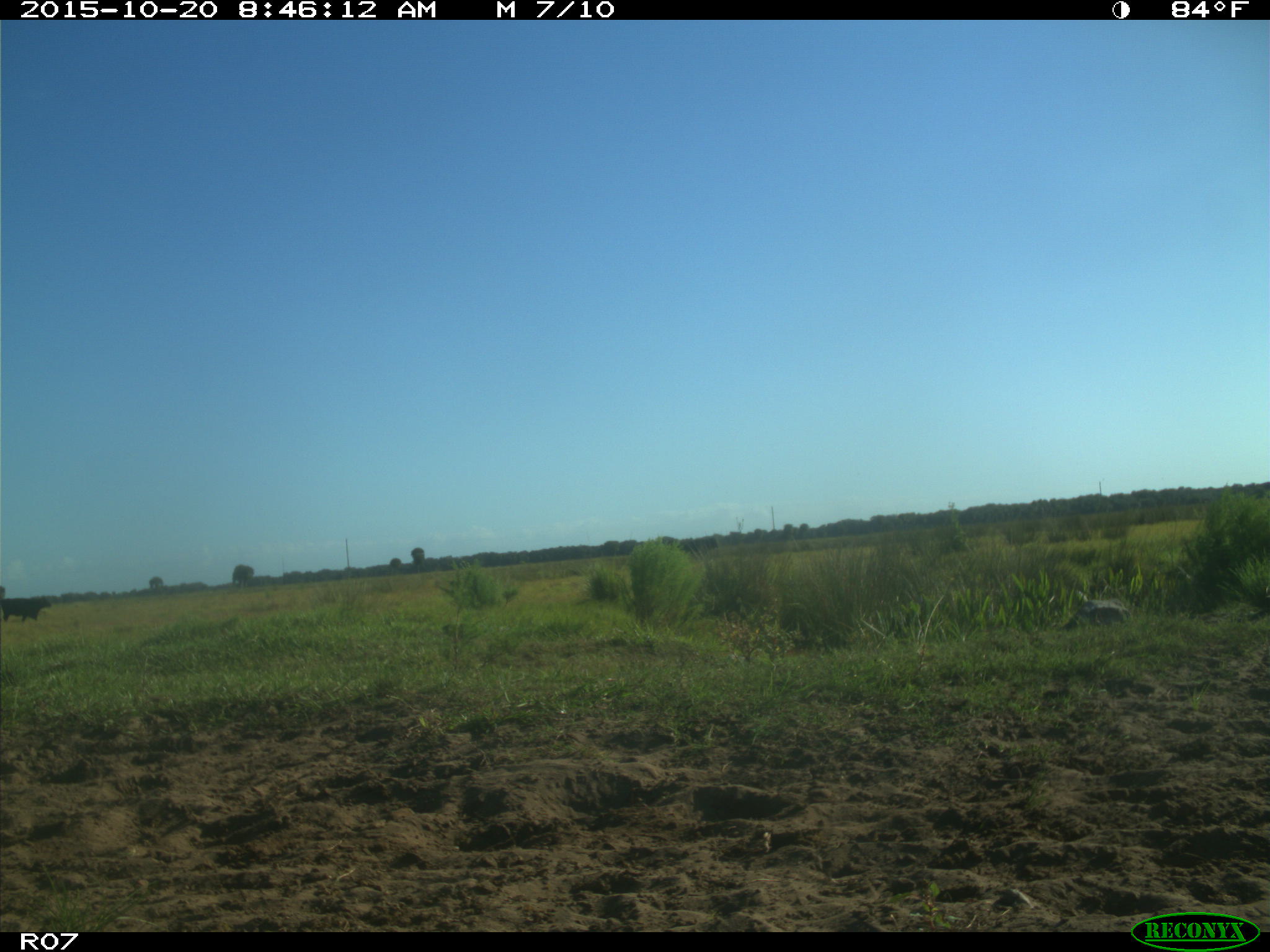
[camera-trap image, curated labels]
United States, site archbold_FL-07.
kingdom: Animalia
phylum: Chordata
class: Mammalia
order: Artiodactyla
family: Bovidae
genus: Bos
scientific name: Bos taurus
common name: domestic cow